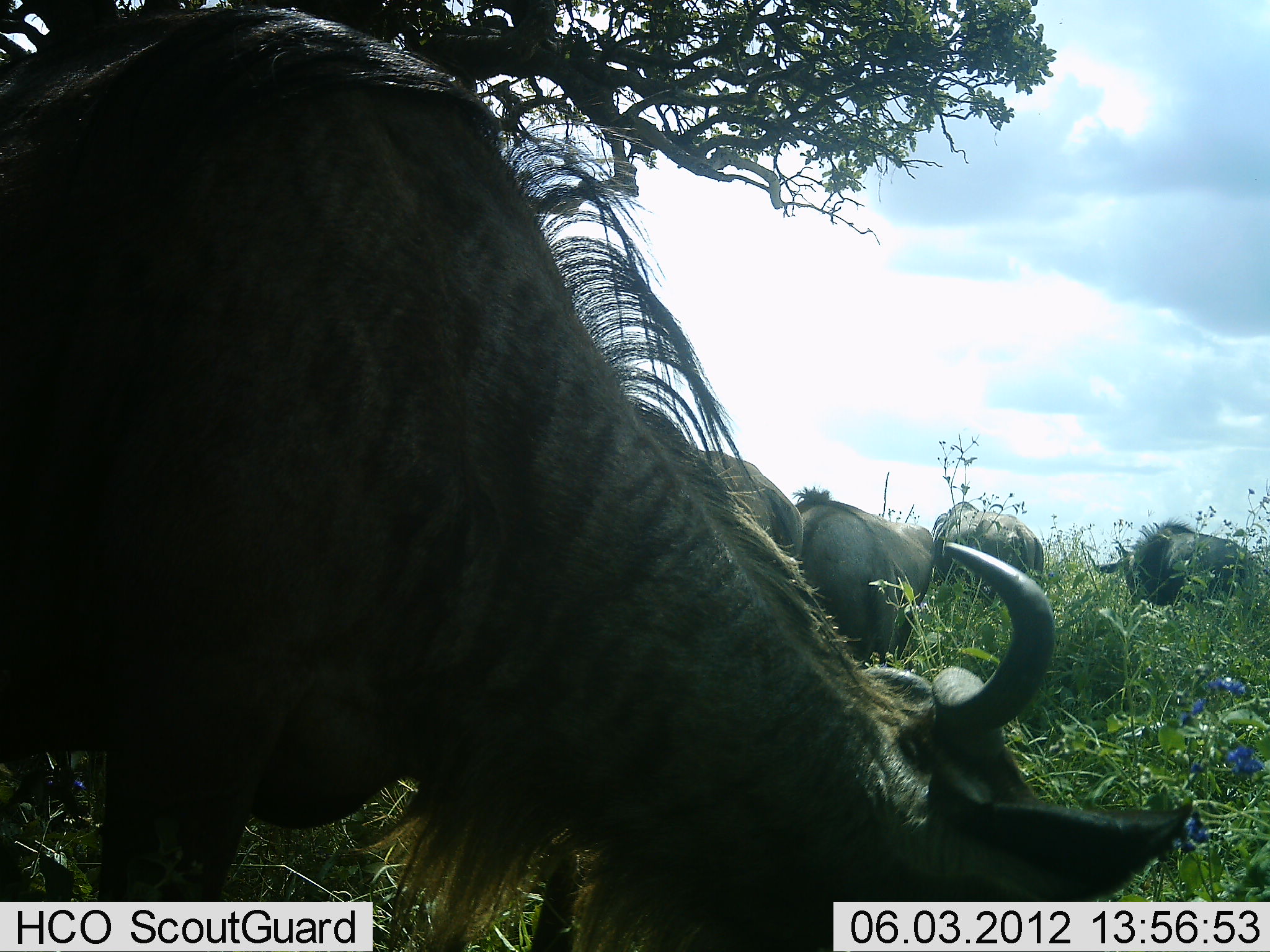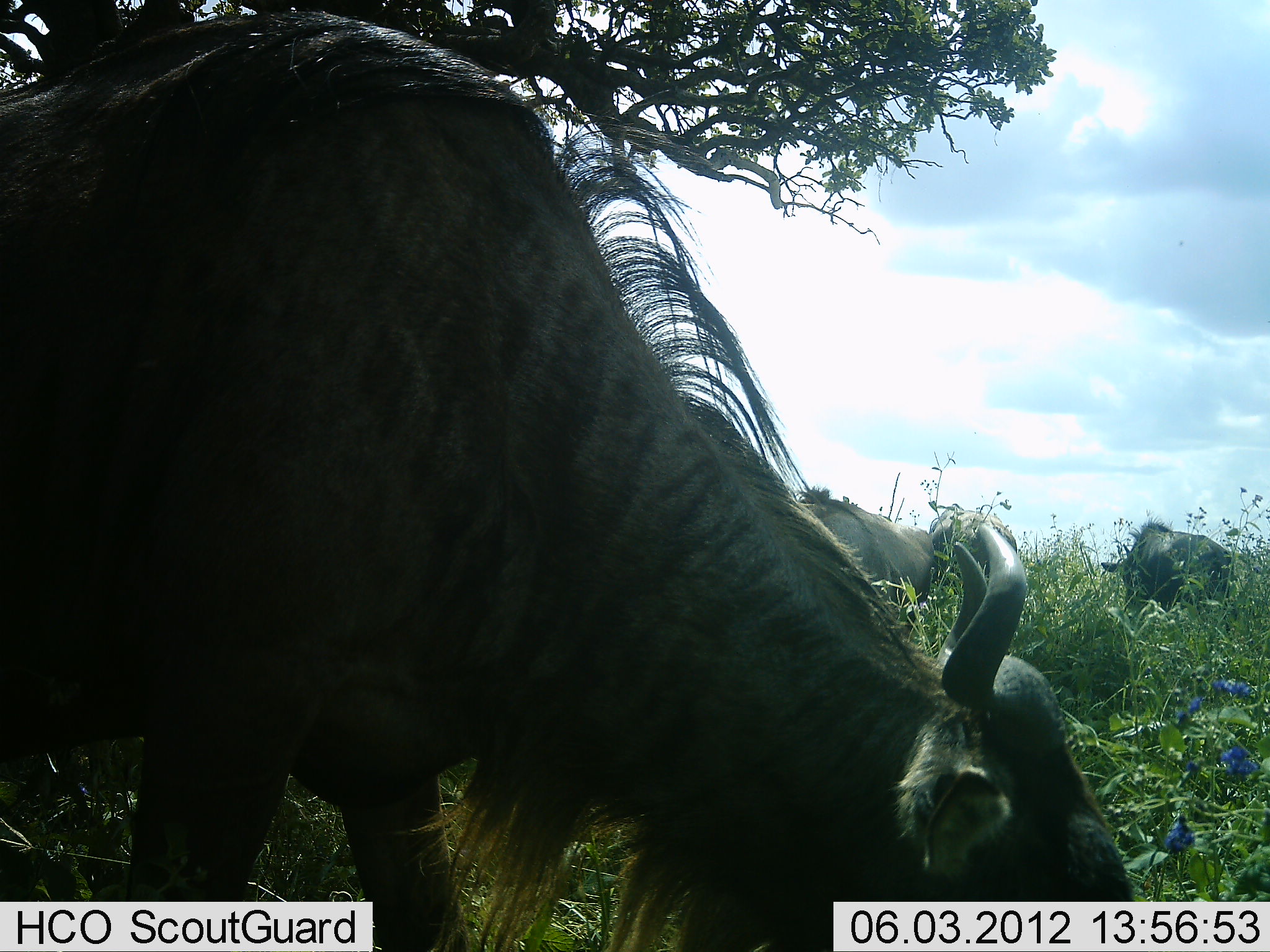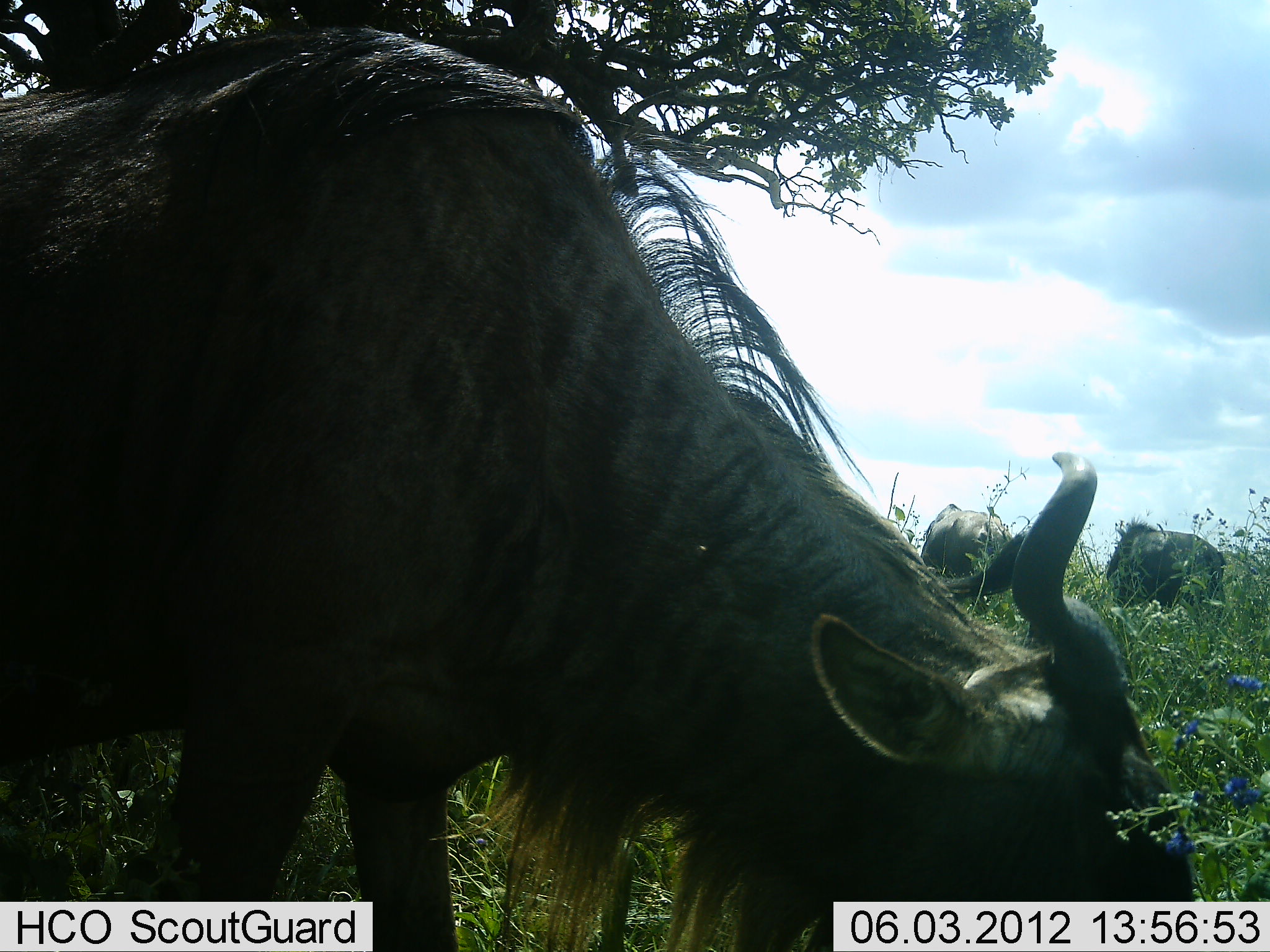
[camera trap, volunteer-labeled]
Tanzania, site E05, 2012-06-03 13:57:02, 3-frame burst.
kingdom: Animalia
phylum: Chordata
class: Mammalia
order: Artiodactyla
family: Bovidae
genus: Connochaetes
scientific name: Connochaetes taurinus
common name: blue wildebeest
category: wildebeest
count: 5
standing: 30%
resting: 0%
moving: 10%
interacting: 0%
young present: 0%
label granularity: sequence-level